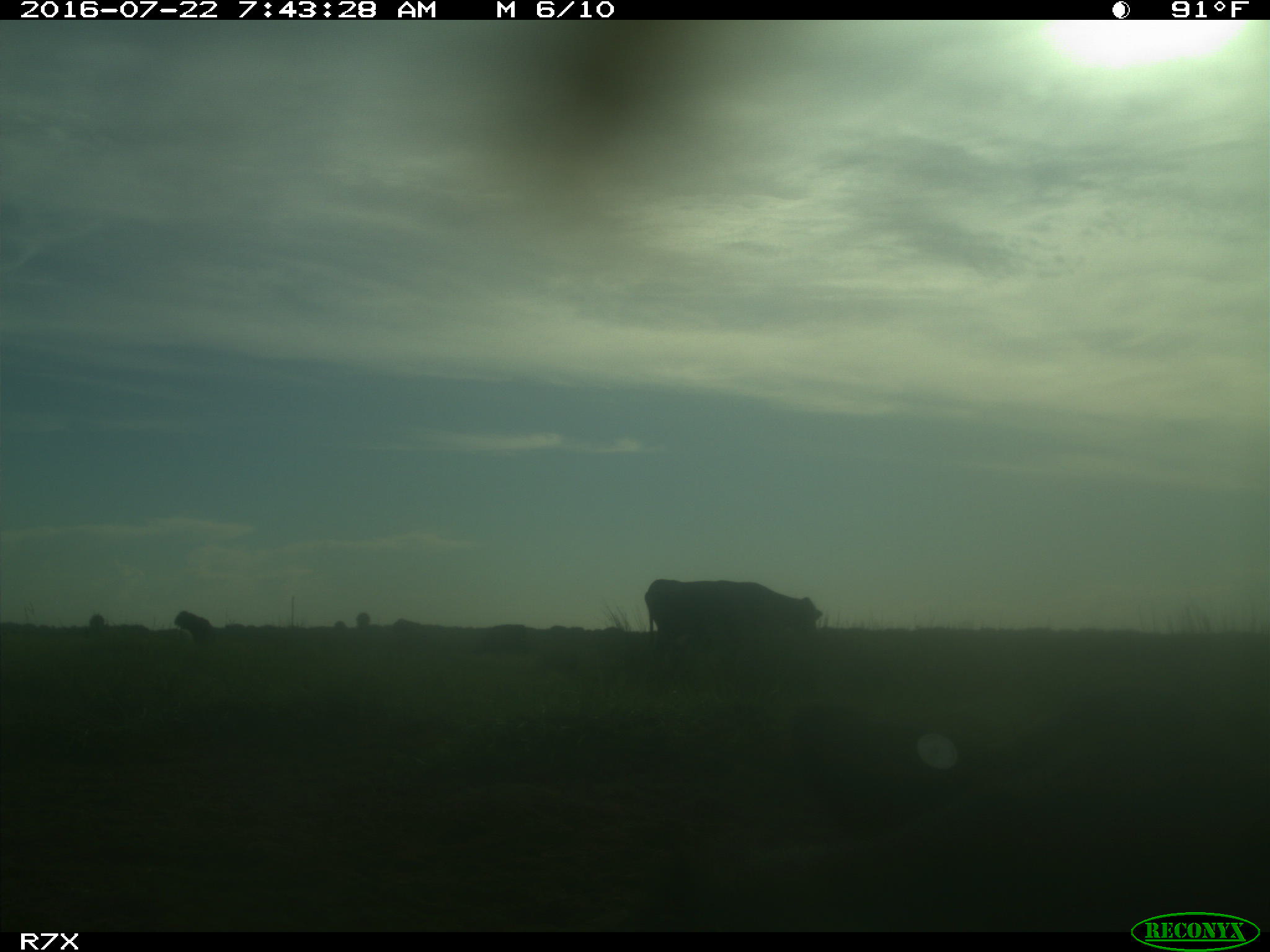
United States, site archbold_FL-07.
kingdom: Animalia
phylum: Chordata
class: Mammalia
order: Artiodactyla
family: Bovidae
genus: Bos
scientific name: Bos taurus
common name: domestic cow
Bos taurus (domestic cow).